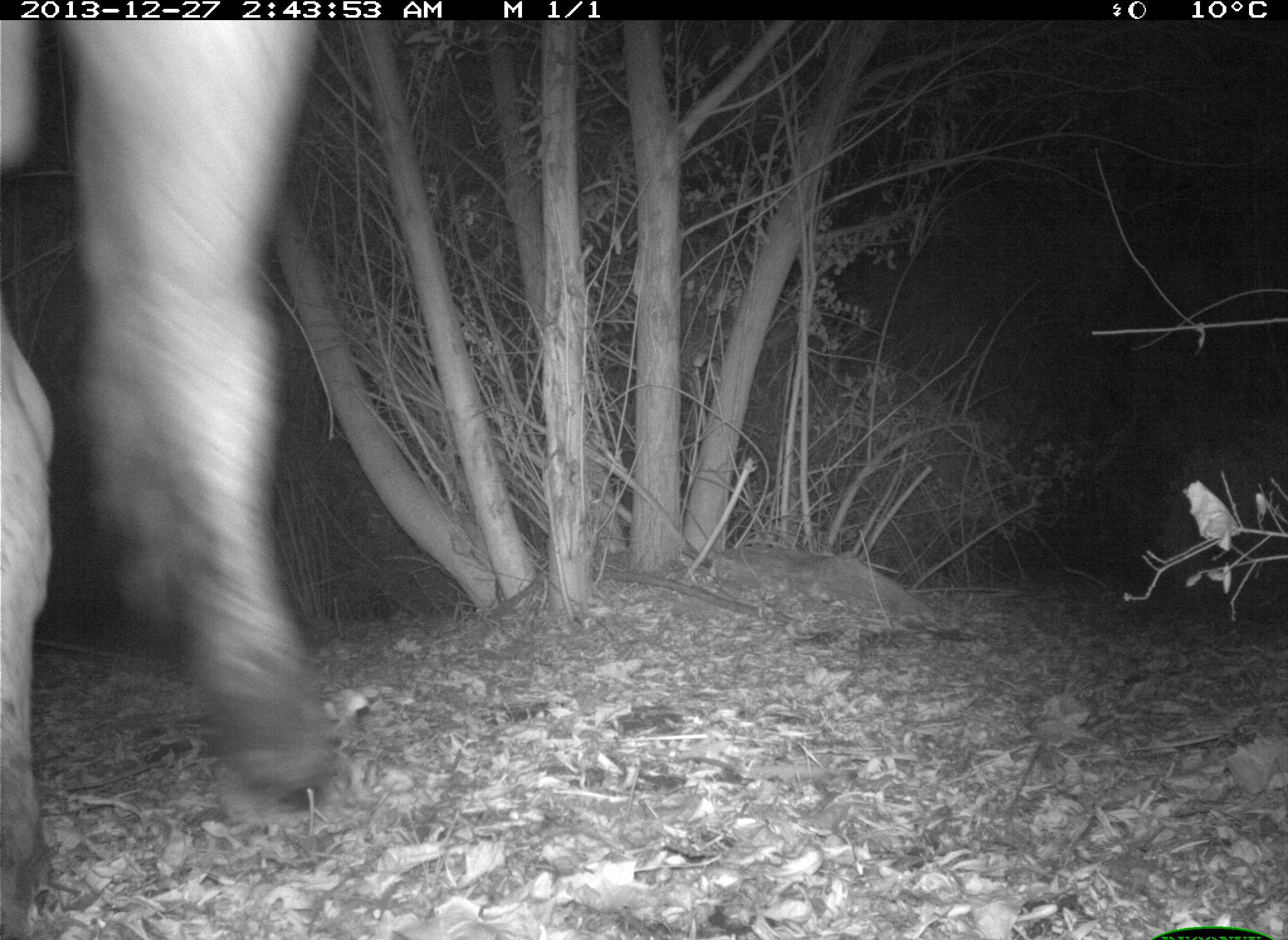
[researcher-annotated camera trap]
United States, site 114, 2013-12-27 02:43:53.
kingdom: Animalia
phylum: Chordata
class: Mammalia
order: Artiodactyla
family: Bovidae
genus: Bos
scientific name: Bos taurus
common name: cow